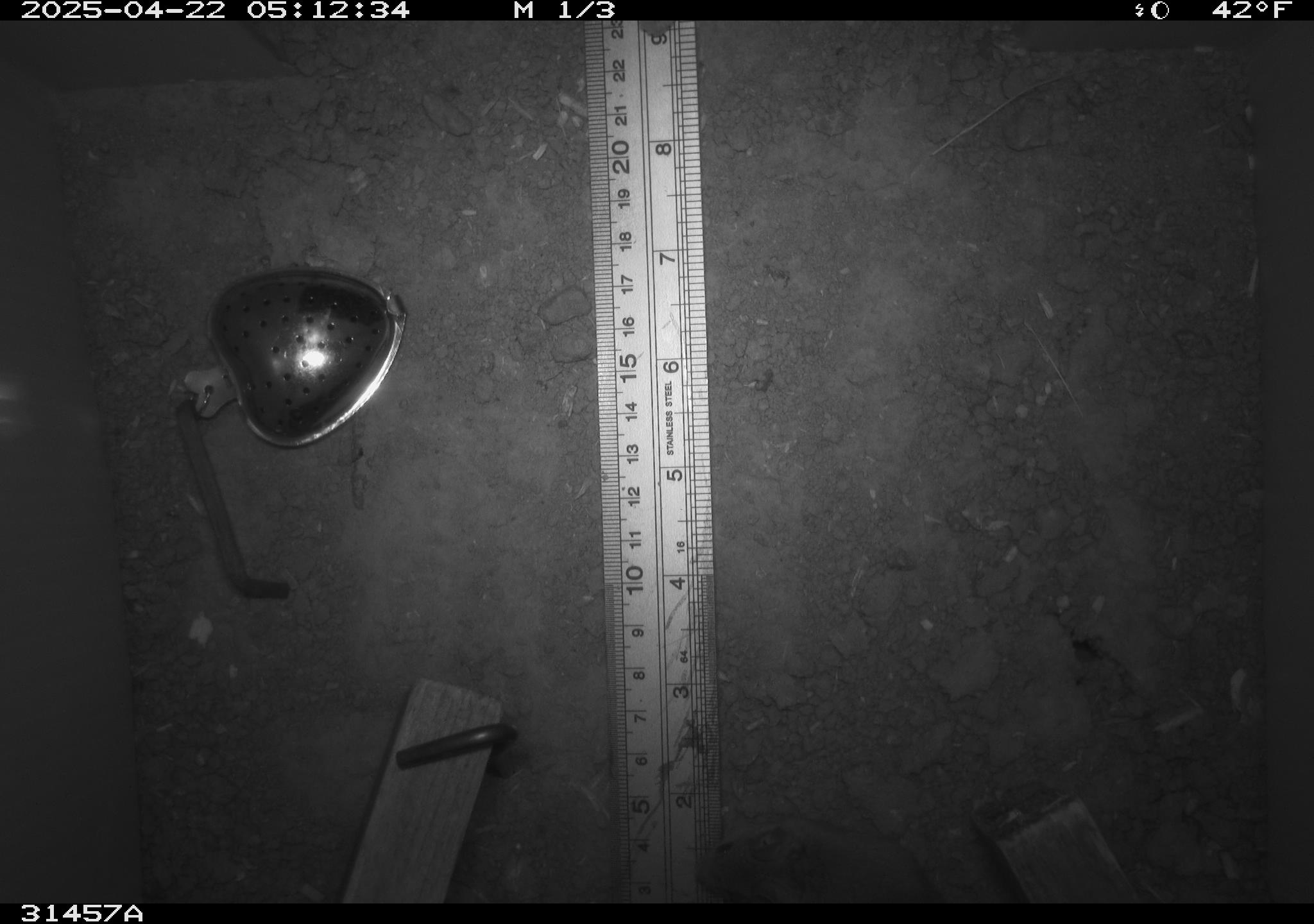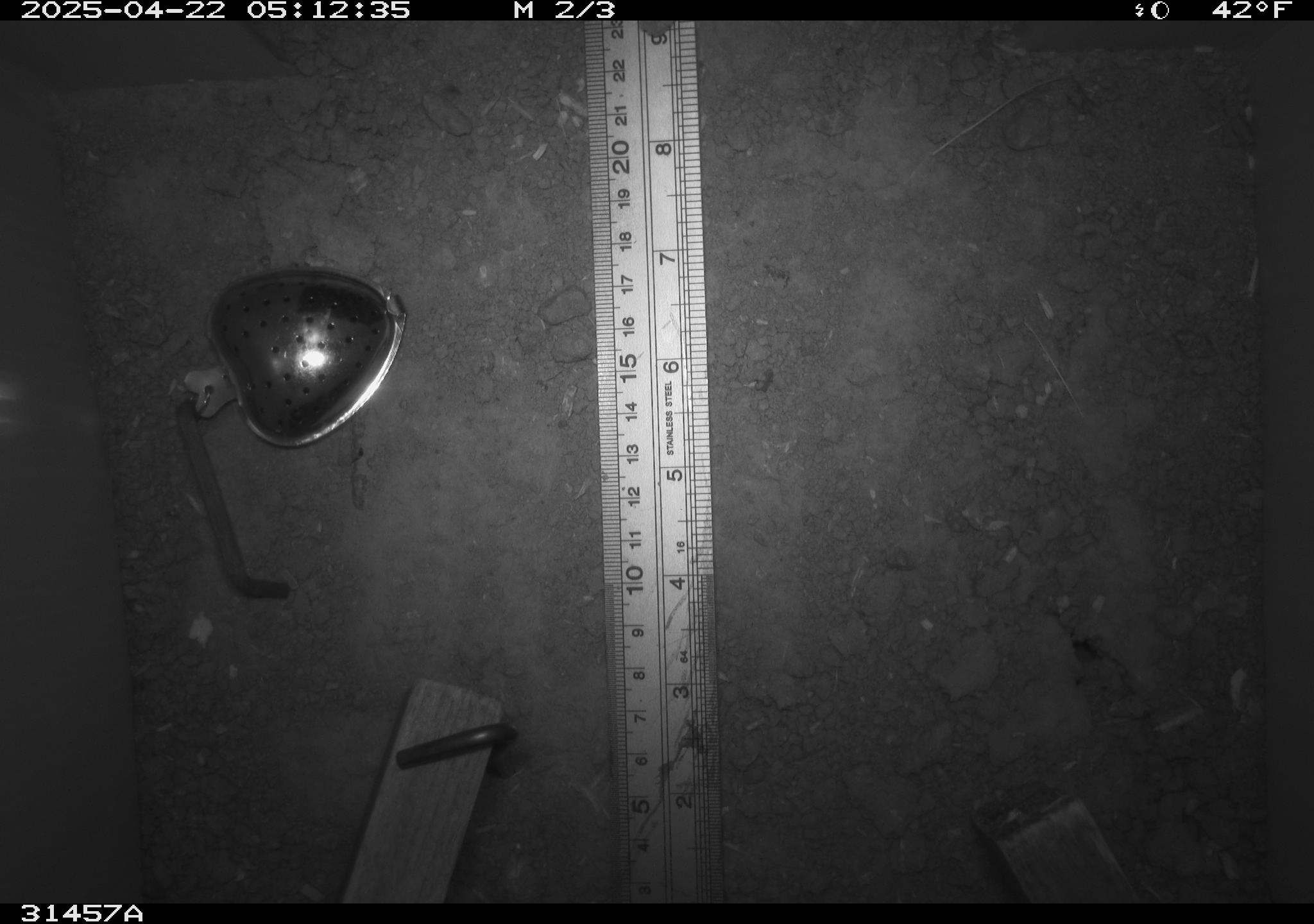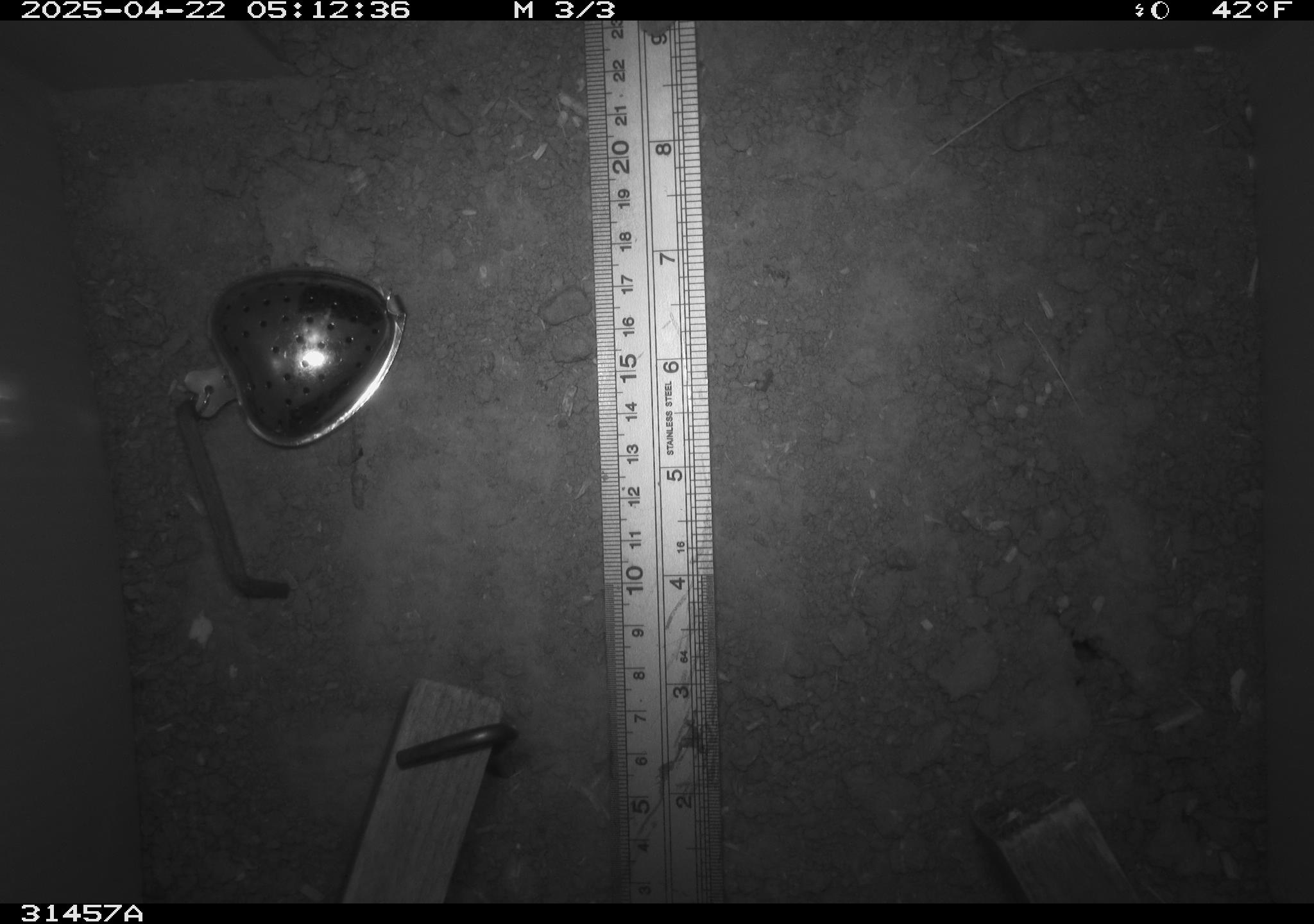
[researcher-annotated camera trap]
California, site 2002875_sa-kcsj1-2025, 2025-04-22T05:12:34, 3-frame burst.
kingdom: Animalia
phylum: Chordata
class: Mammalia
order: Rodentia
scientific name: Rodentia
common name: rodent